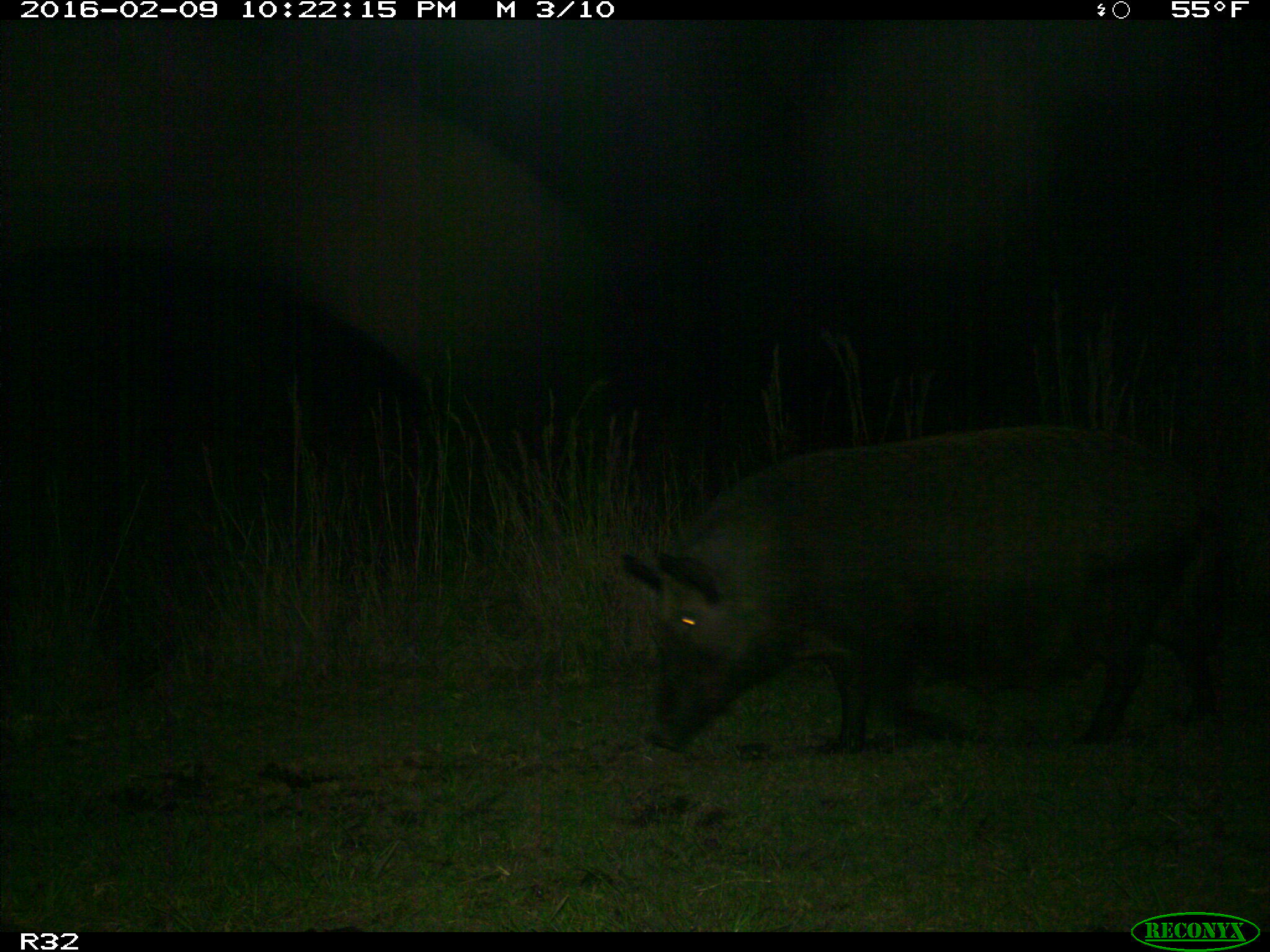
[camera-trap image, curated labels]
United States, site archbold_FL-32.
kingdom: Animalia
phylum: Chordata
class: Mammalia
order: Artiodactyla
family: Suidae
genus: Sus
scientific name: Sus scrofa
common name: wild boar